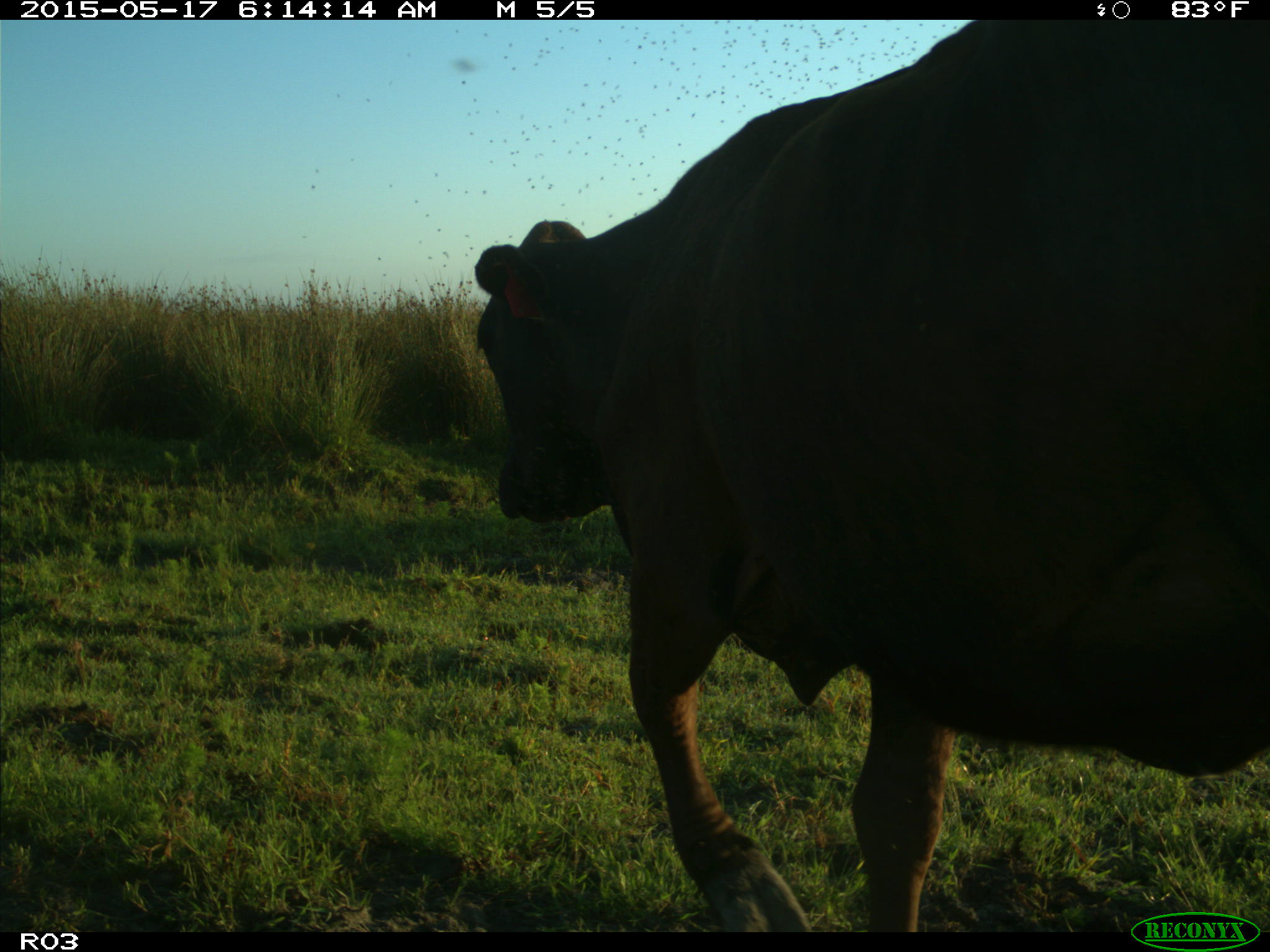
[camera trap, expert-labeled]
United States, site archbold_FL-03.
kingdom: Animalia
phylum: Chordata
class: Mammalia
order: Artiodactyla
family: Bovidae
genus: Bos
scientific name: Bos taurus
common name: domestic cow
Bos taurus (domestic cow).